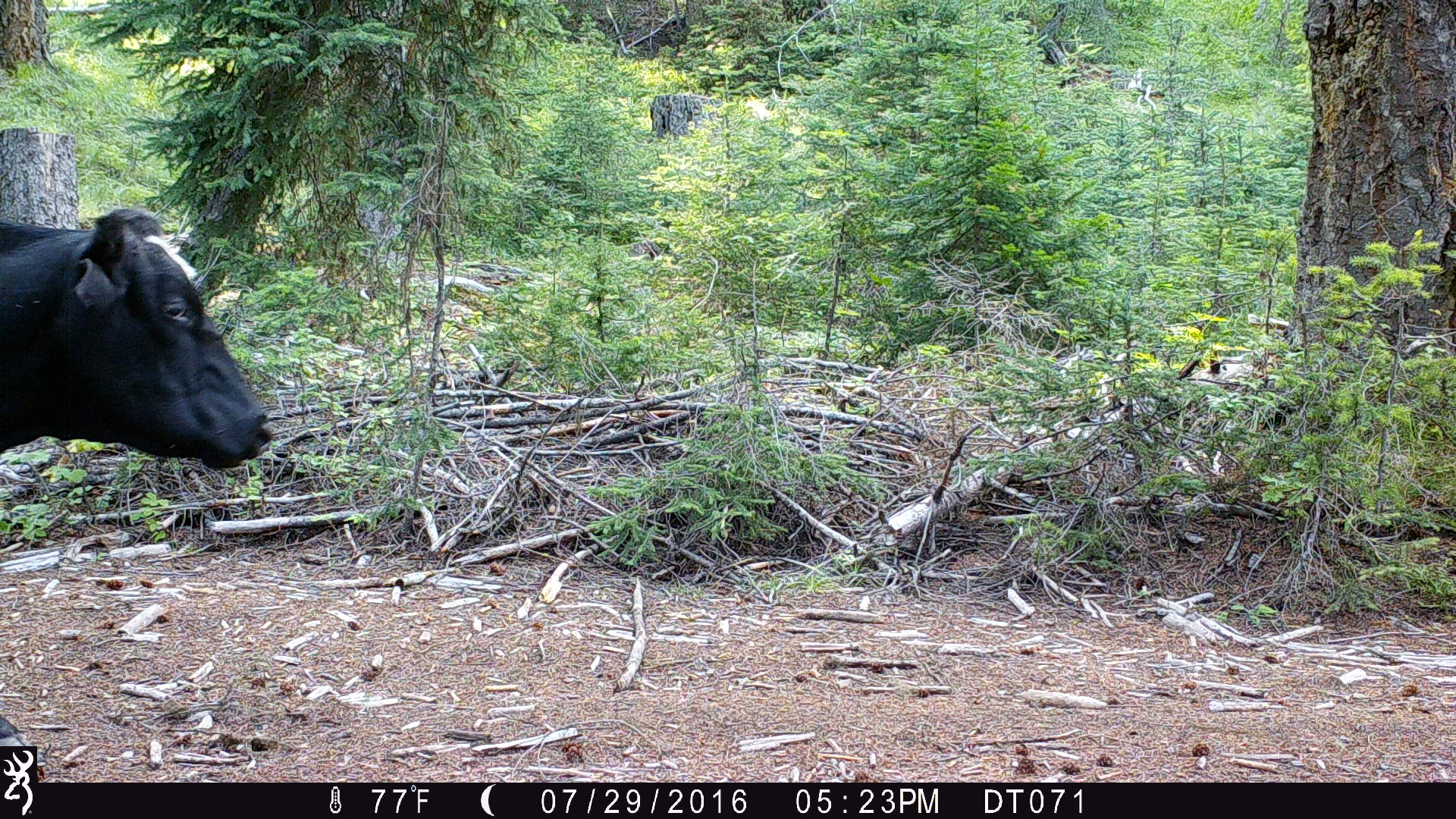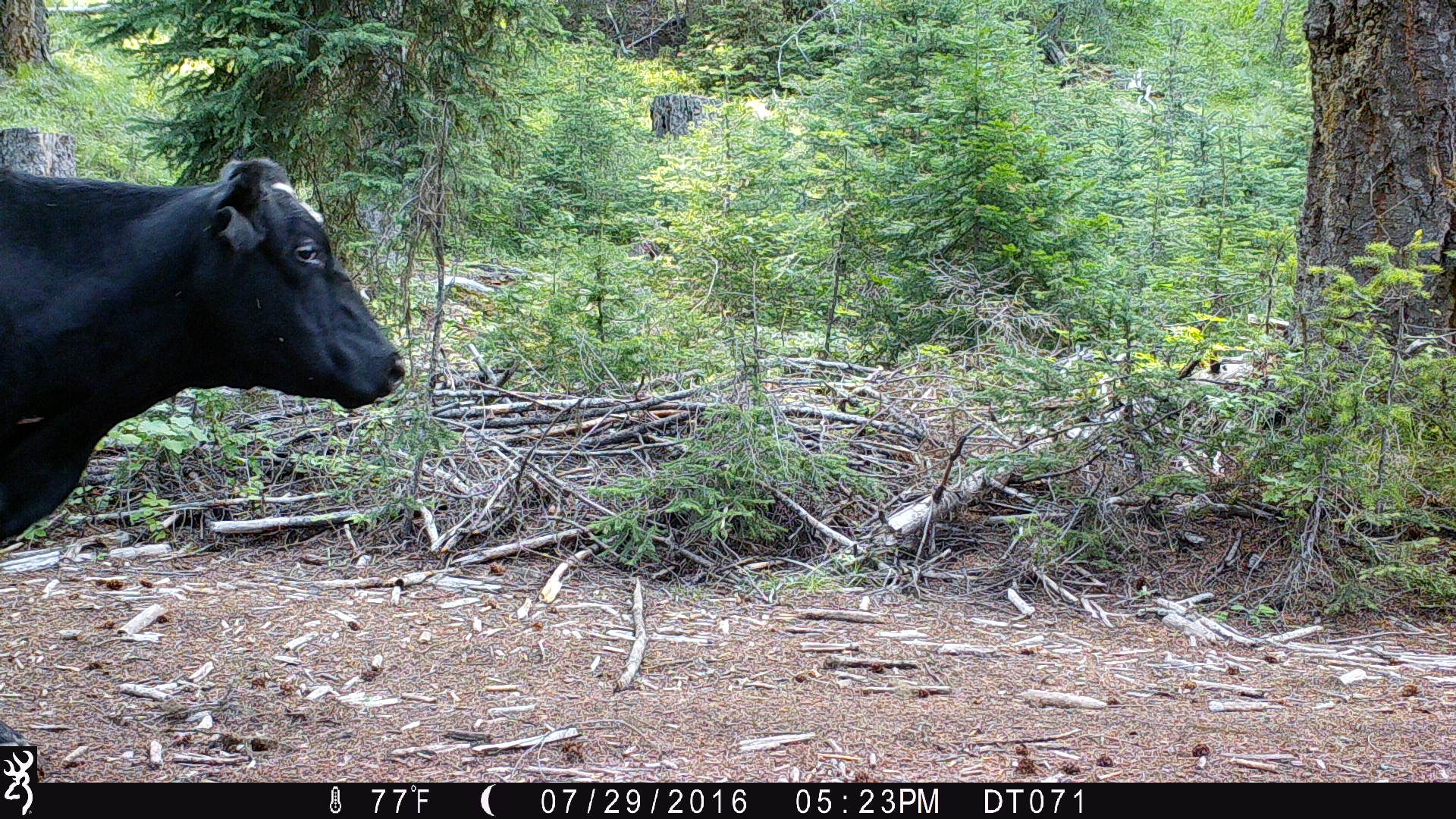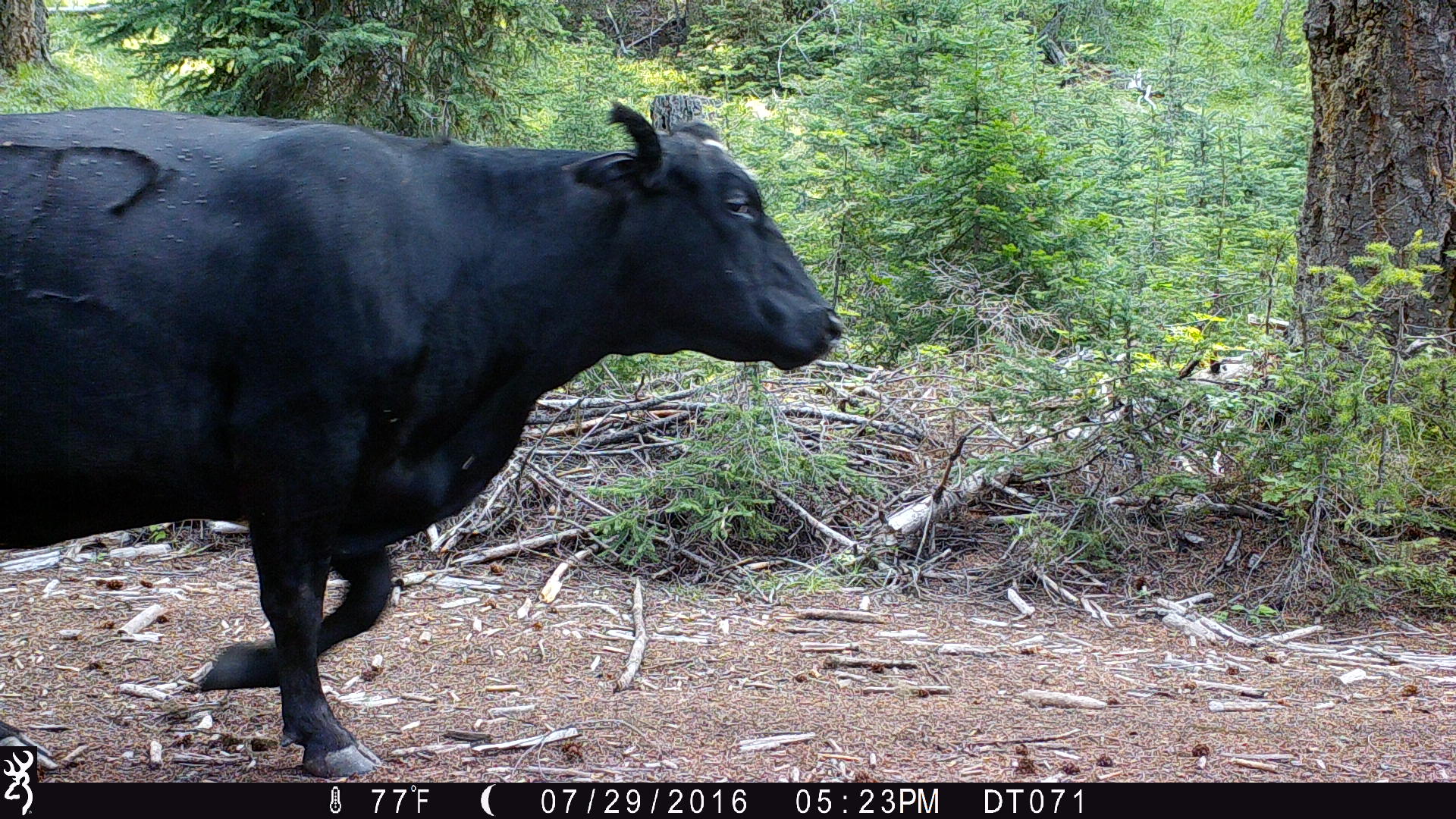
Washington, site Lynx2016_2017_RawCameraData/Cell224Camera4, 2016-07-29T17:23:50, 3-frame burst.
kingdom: Animalia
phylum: Chordata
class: Mammalia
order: Artiodactyla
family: Bovidae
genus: Bos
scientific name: Bos taurus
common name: domestic cattle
Domestic cattle (Bos taurus). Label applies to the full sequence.